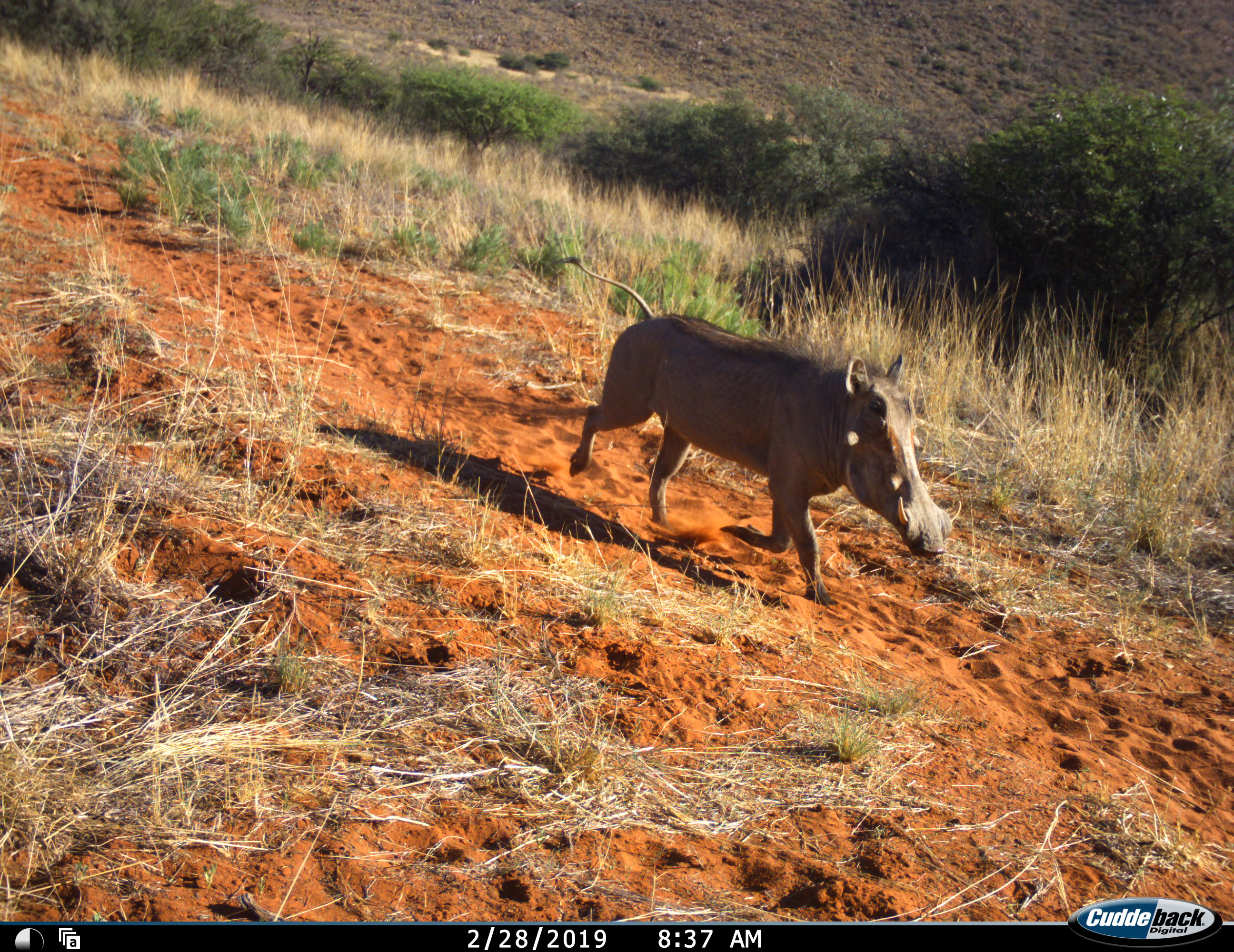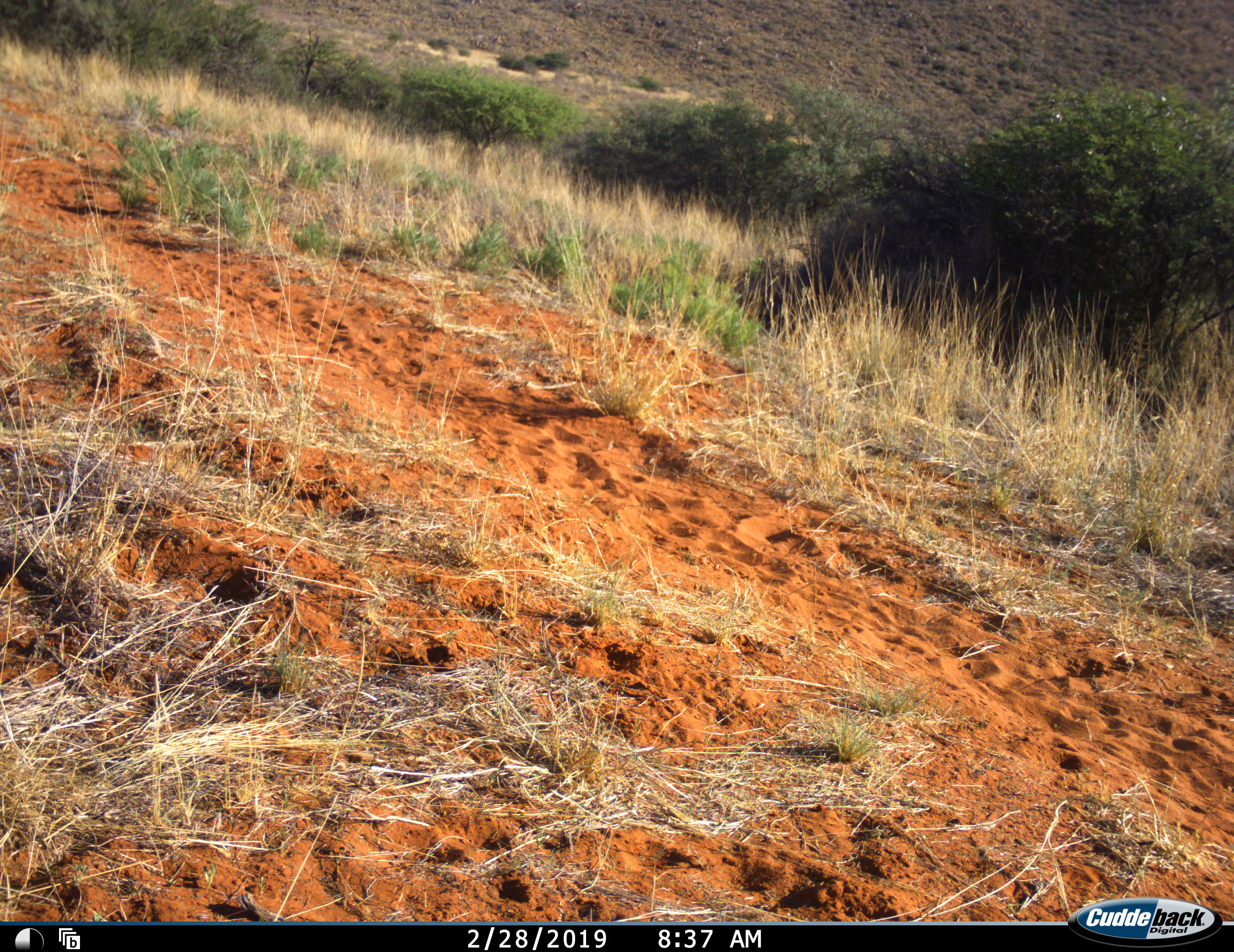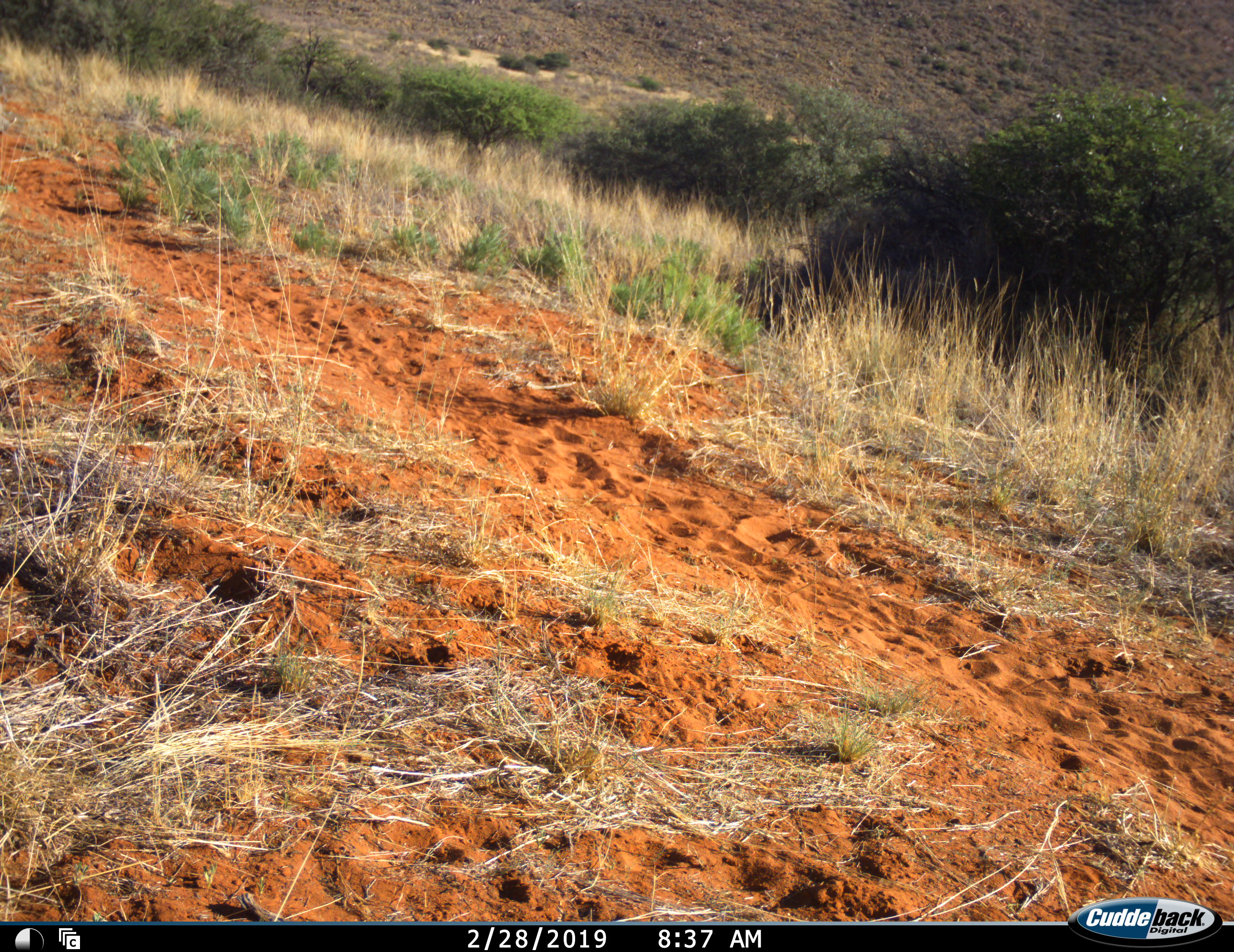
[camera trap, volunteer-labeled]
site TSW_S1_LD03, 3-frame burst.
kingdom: Animalia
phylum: Chordata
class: Mammalia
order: Artiodactyla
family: Suidae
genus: Phacochoerus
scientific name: Phacochoerus africanus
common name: warthog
Warthog (Phacochoerus africanus), count 1. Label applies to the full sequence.